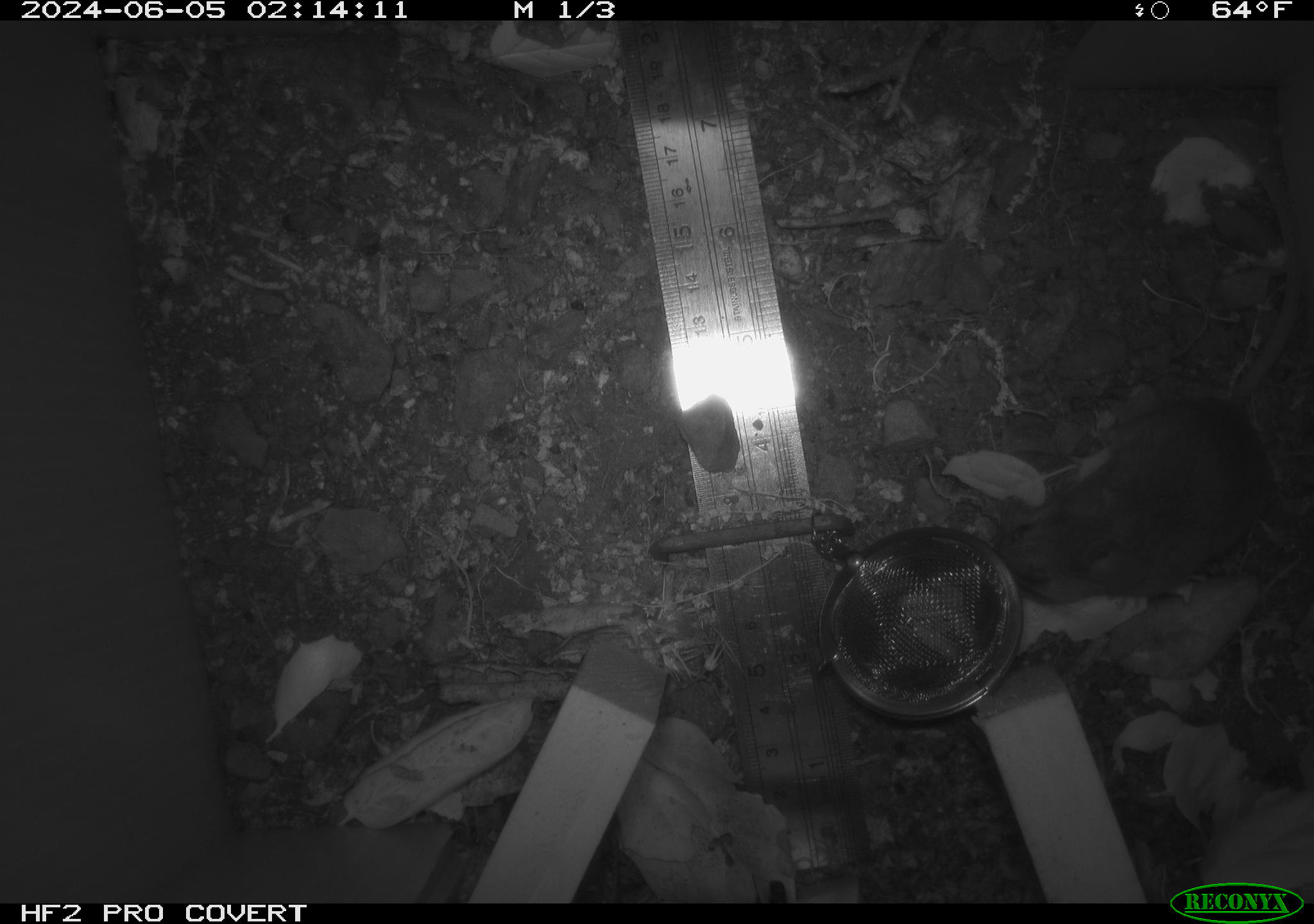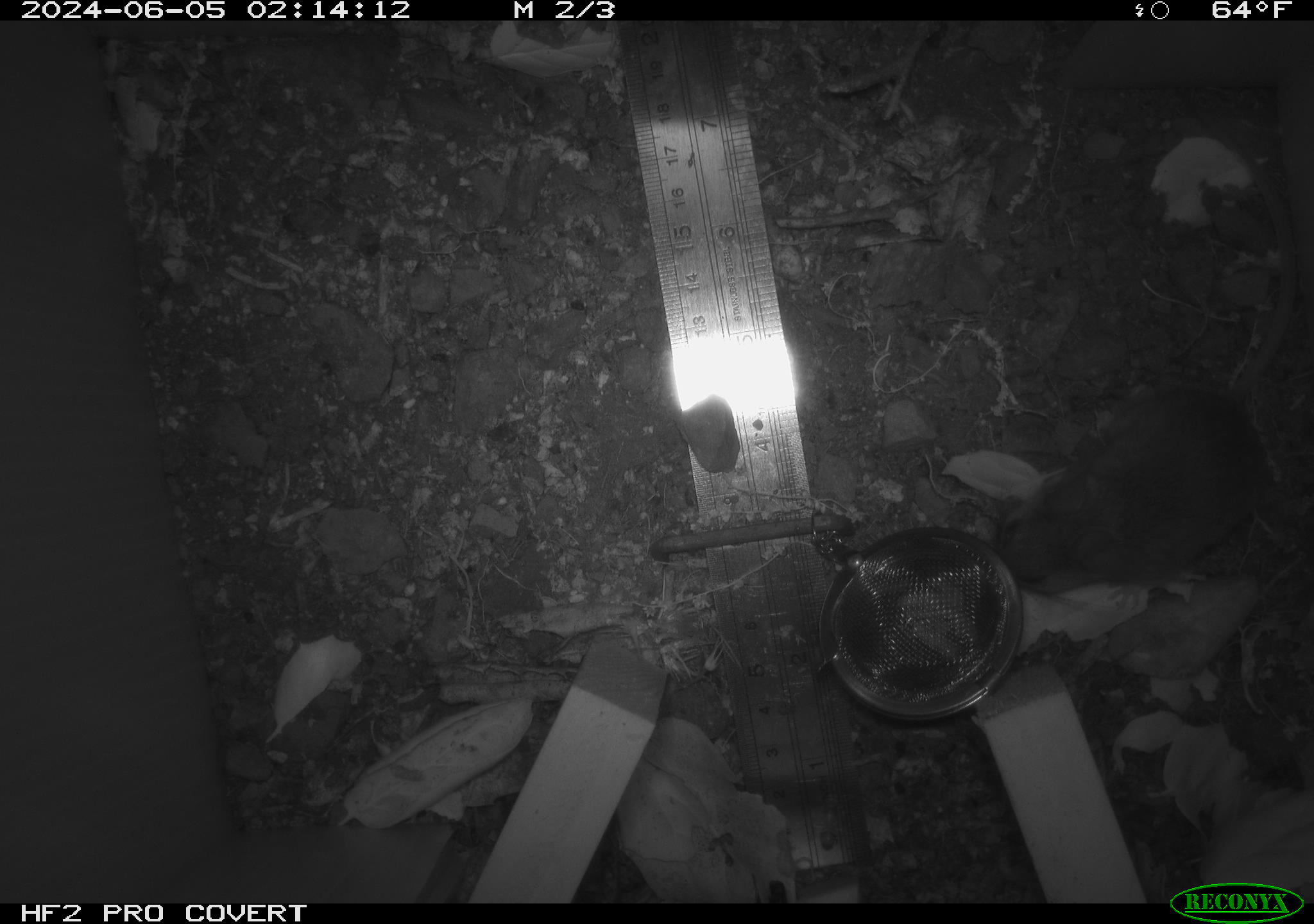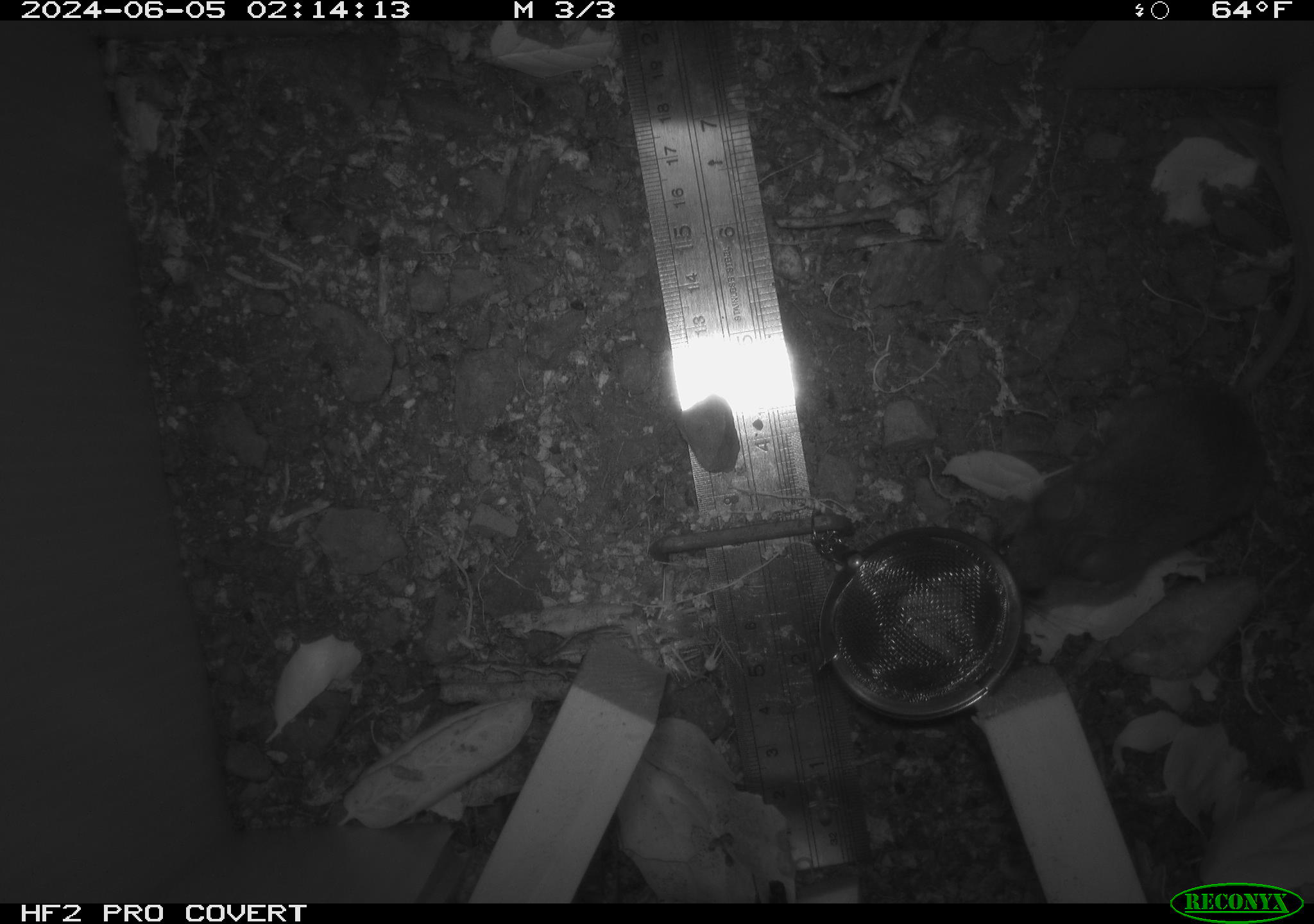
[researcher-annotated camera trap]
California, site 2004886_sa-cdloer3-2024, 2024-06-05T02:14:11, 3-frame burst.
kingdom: Animalia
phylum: Chordata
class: Mammalia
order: Rodentia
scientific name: Rodentia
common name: rodent